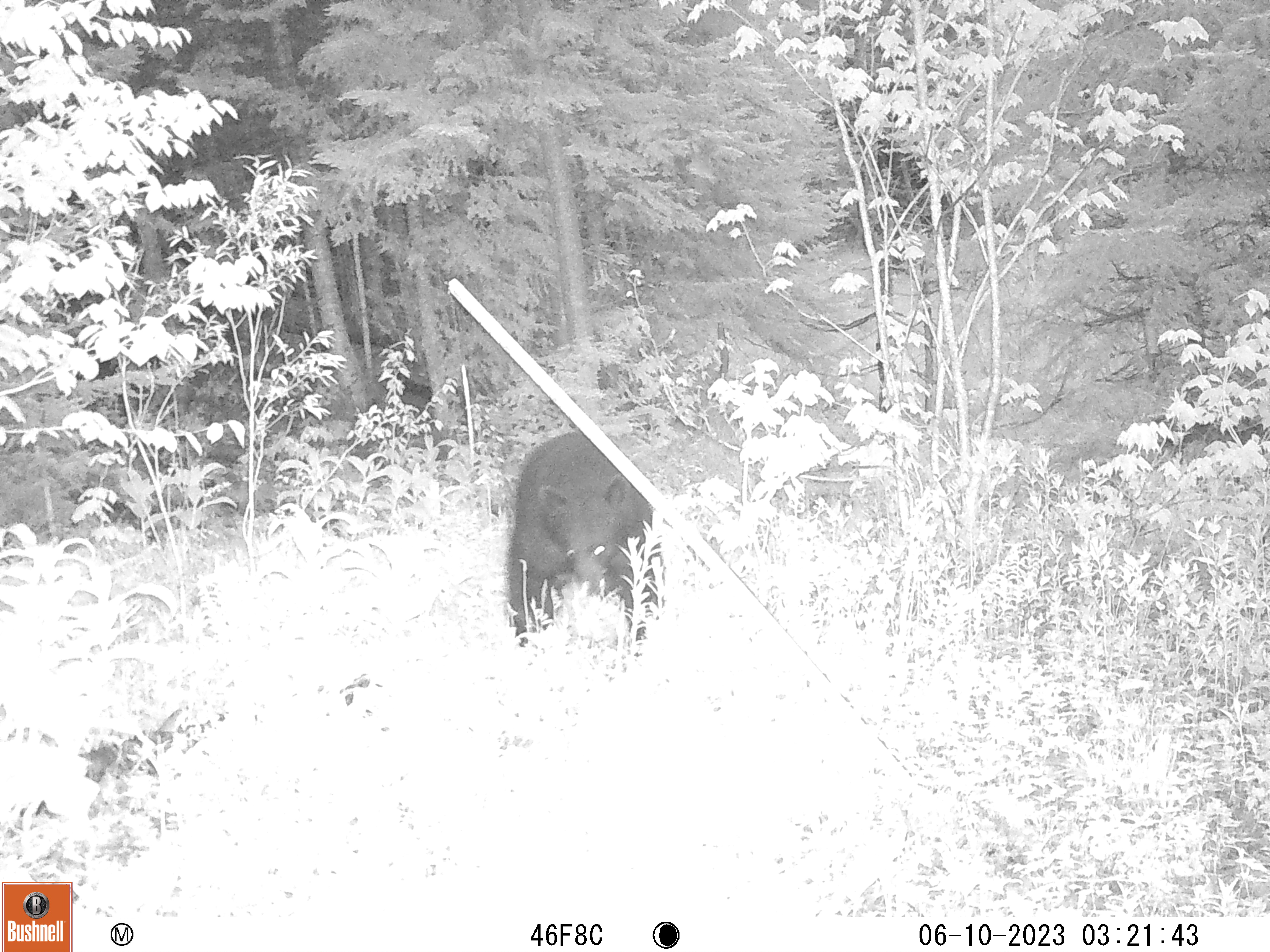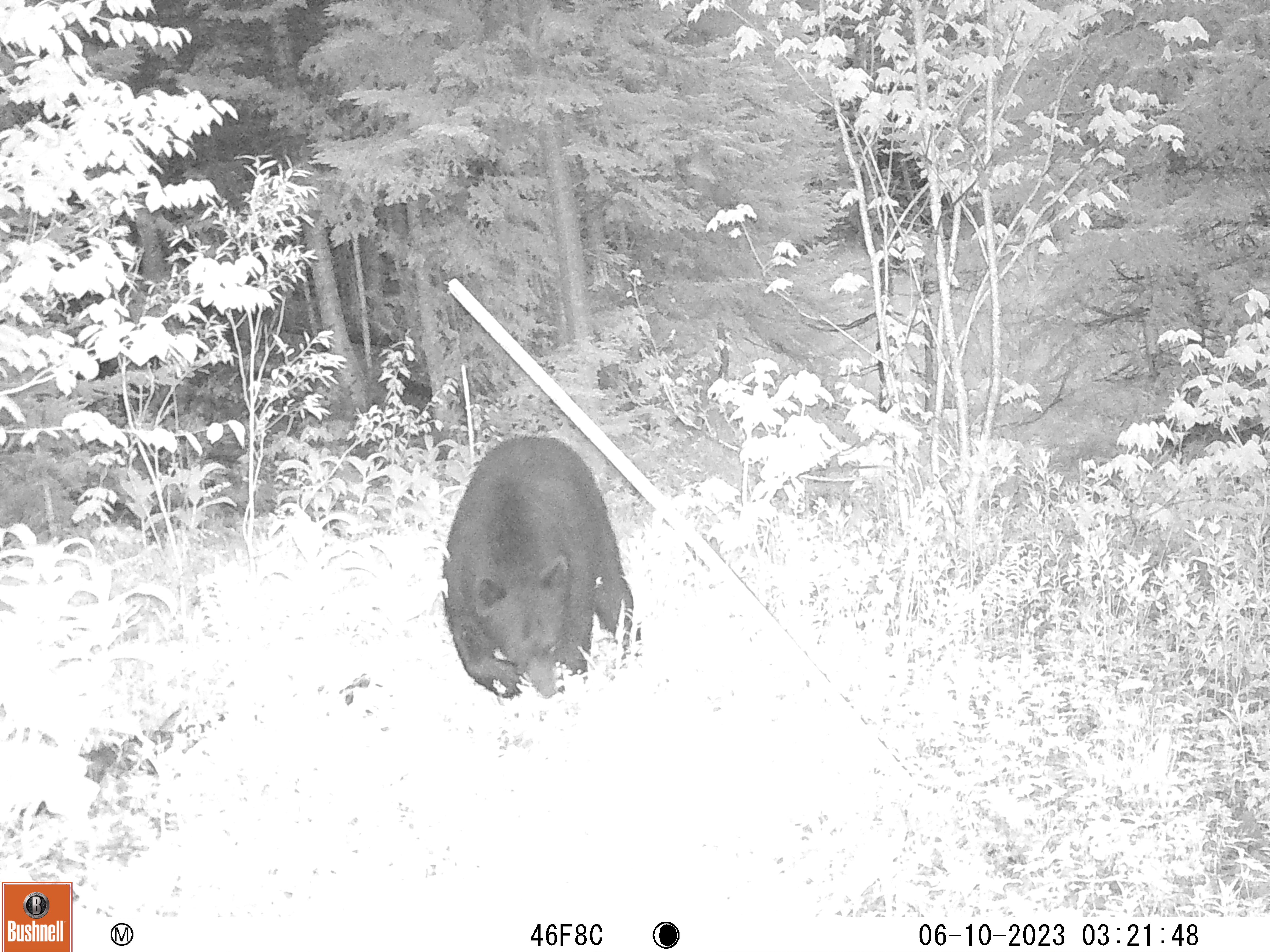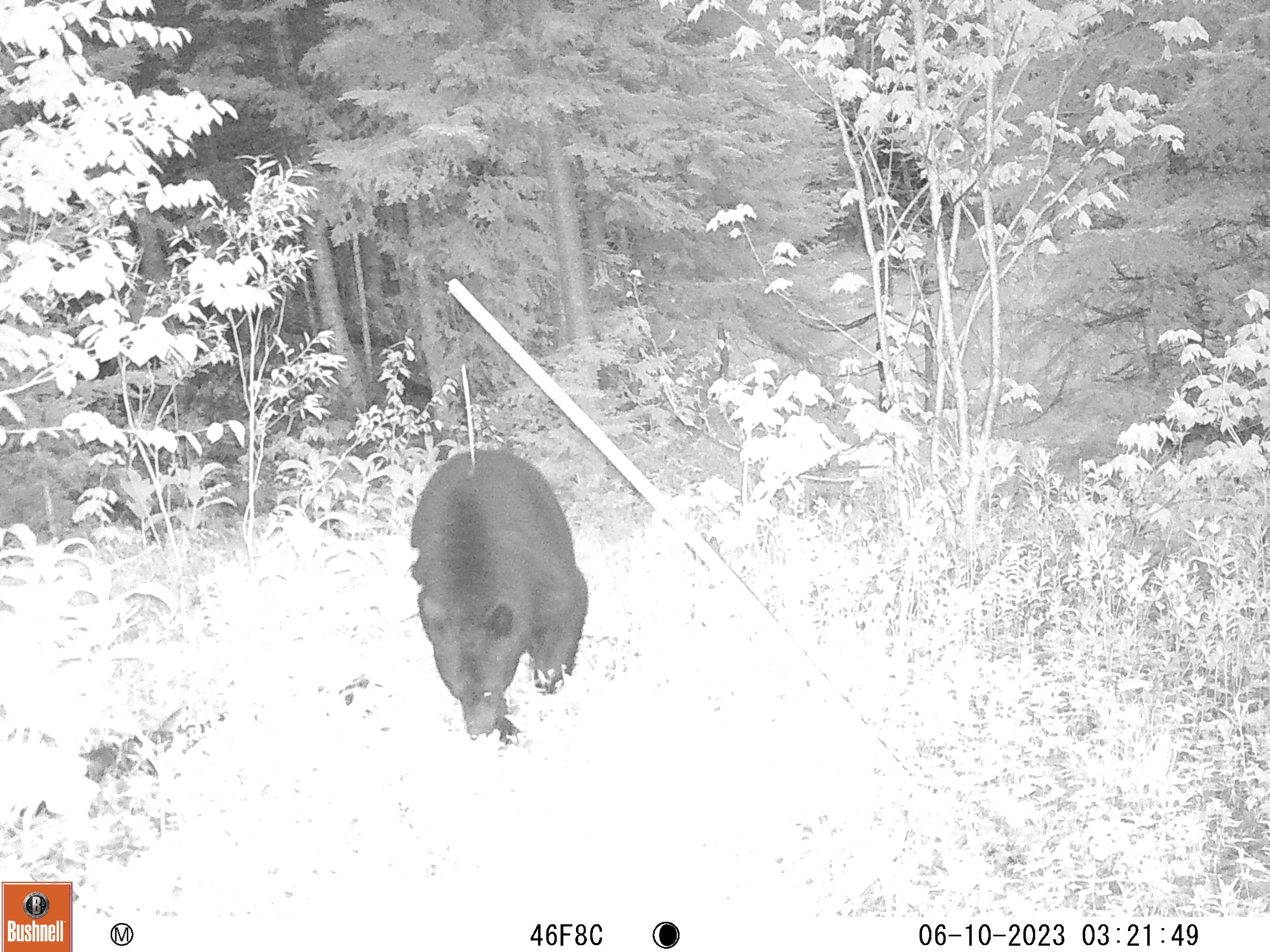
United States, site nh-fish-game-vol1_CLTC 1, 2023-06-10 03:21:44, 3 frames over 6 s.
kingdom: Animalia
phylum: Chordata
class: Mammalia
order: Carnivora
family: Ursidae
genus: Ursus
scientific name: Ursus americanus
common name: black bear